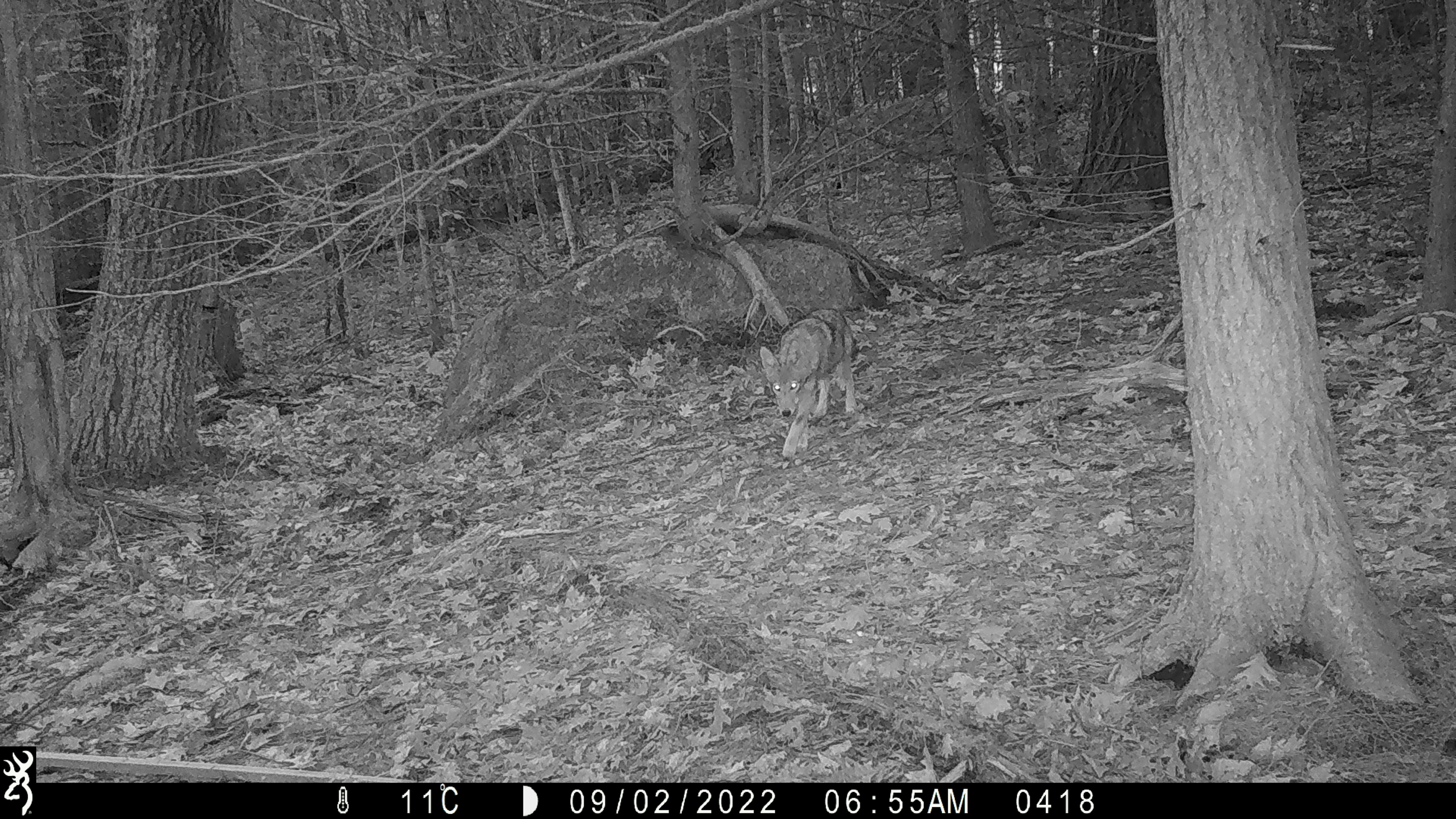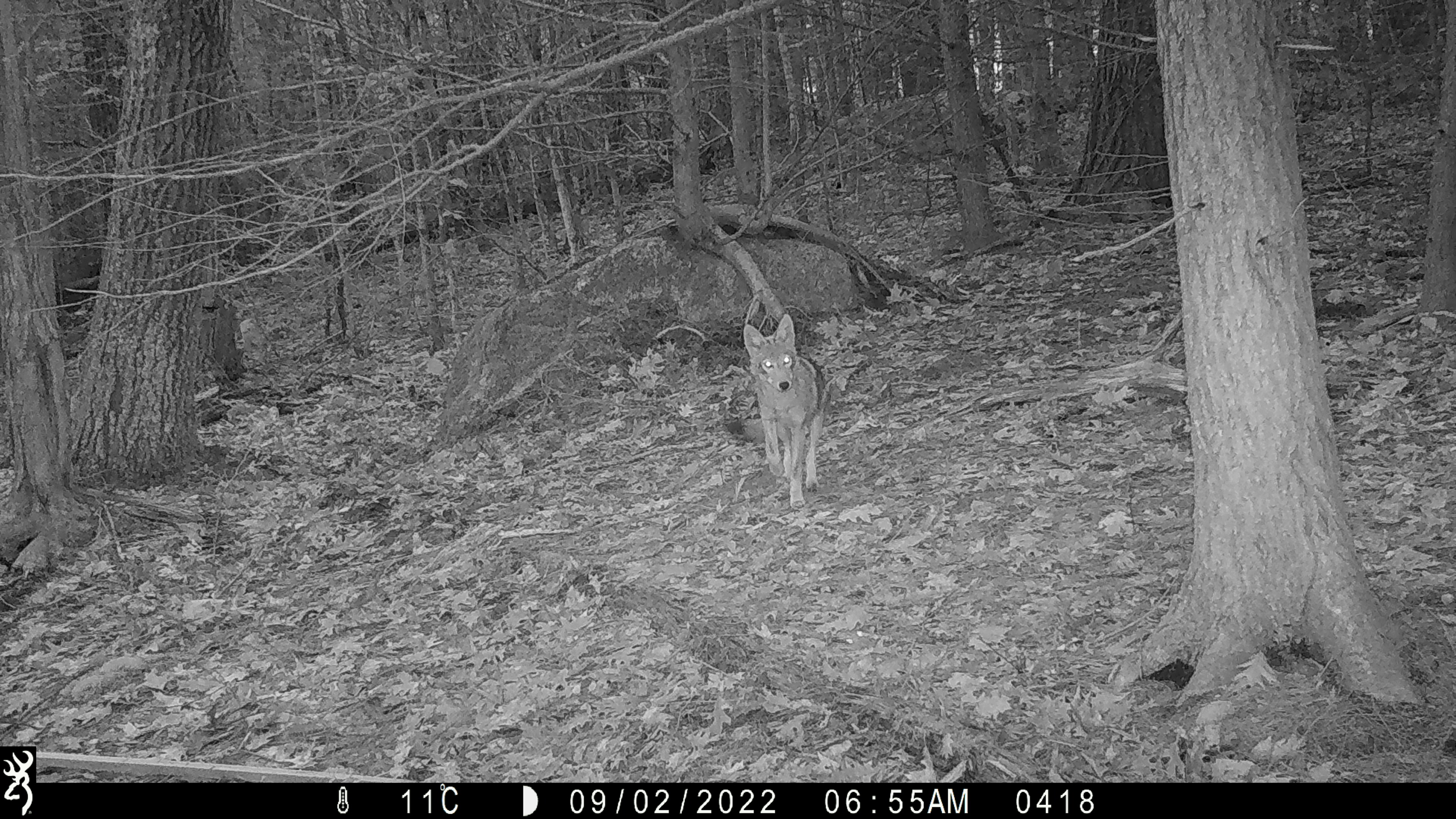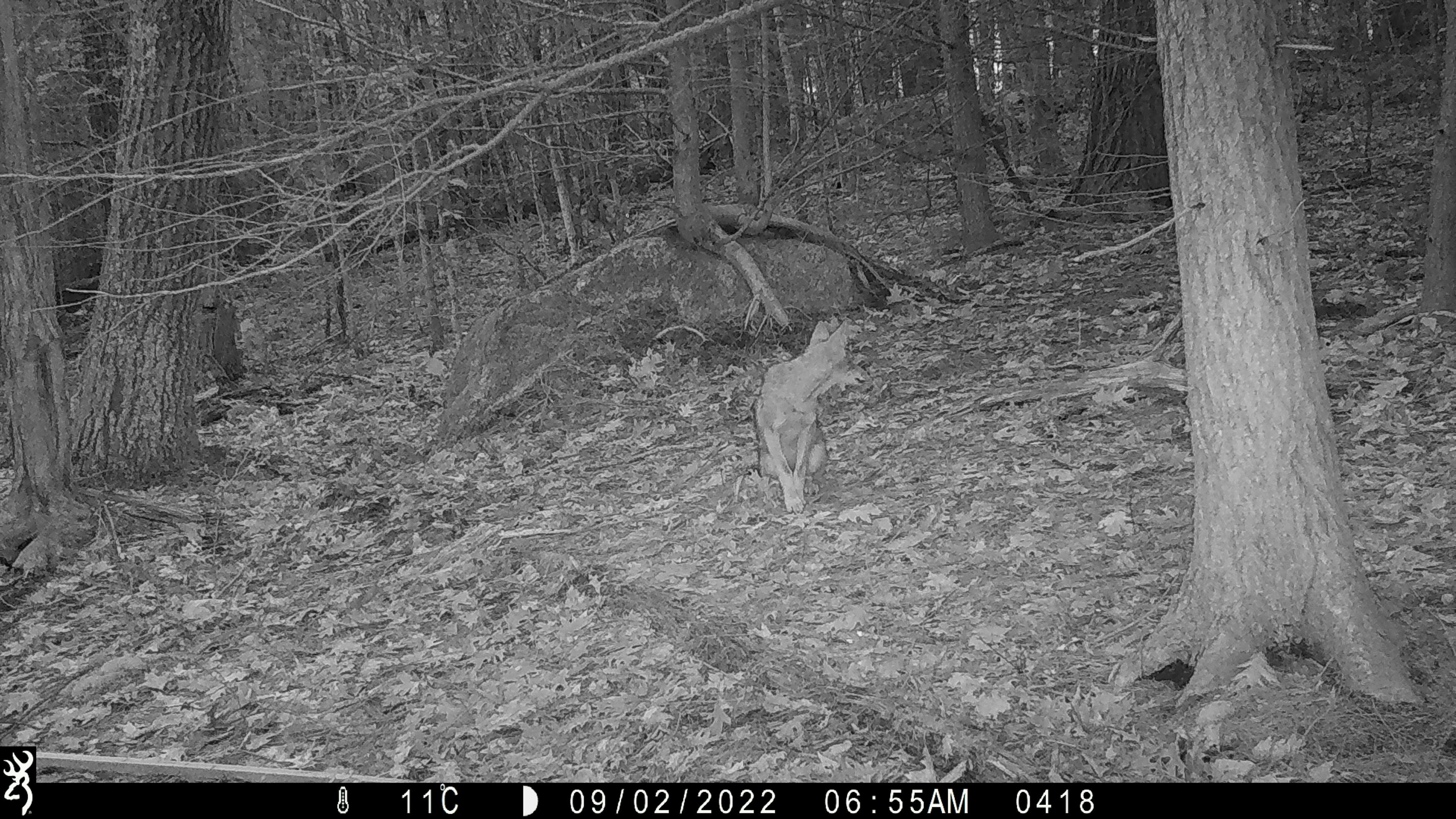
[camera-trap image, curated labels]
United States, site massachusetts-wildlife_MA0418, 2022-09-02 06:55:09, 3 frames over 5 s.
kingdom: Animalia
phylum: Chordata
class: Mammalia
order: Carnivora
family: Canidae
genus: Canis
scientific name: Canis latrans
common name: coyote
Coyote (Canis latrans).